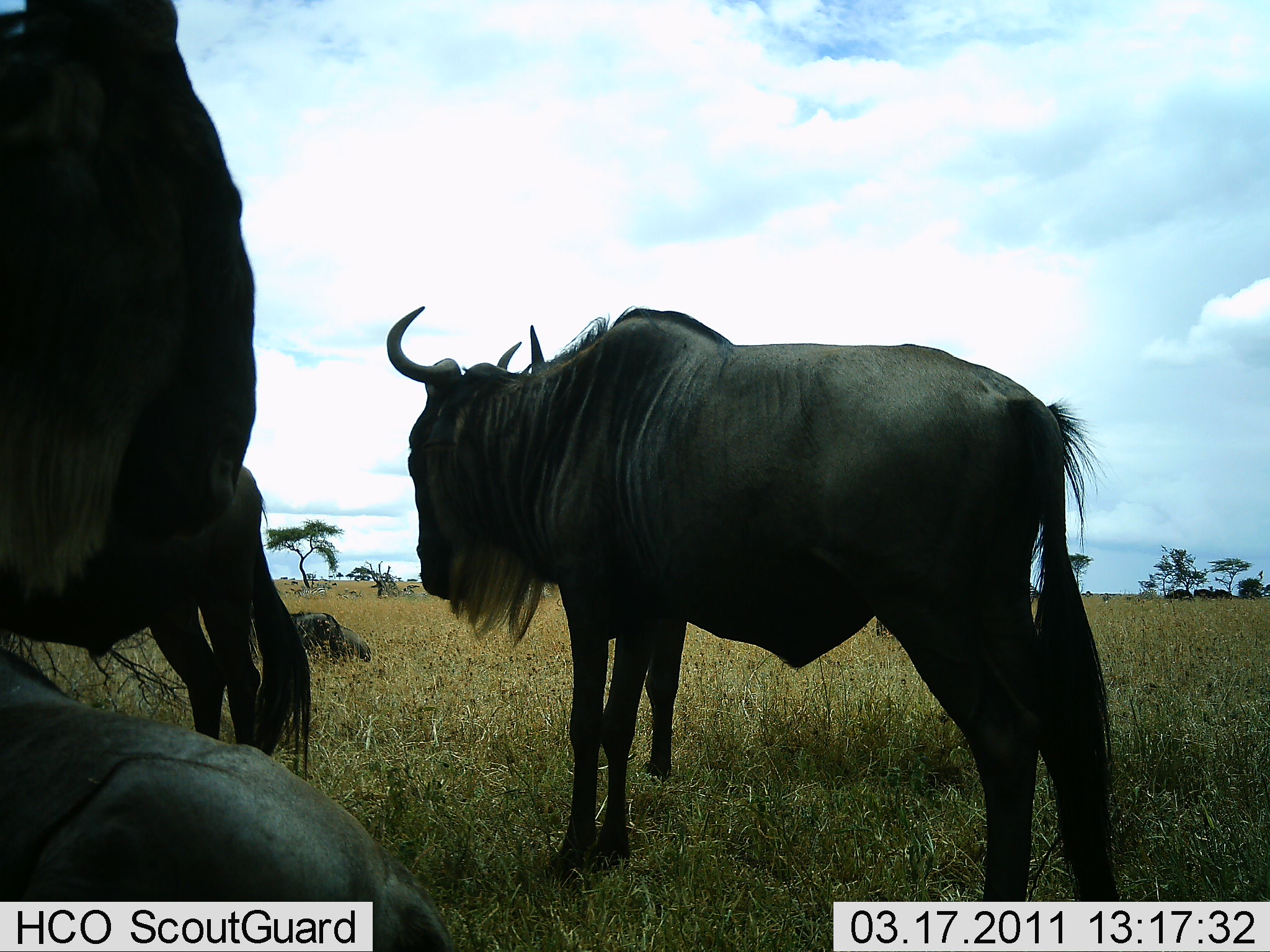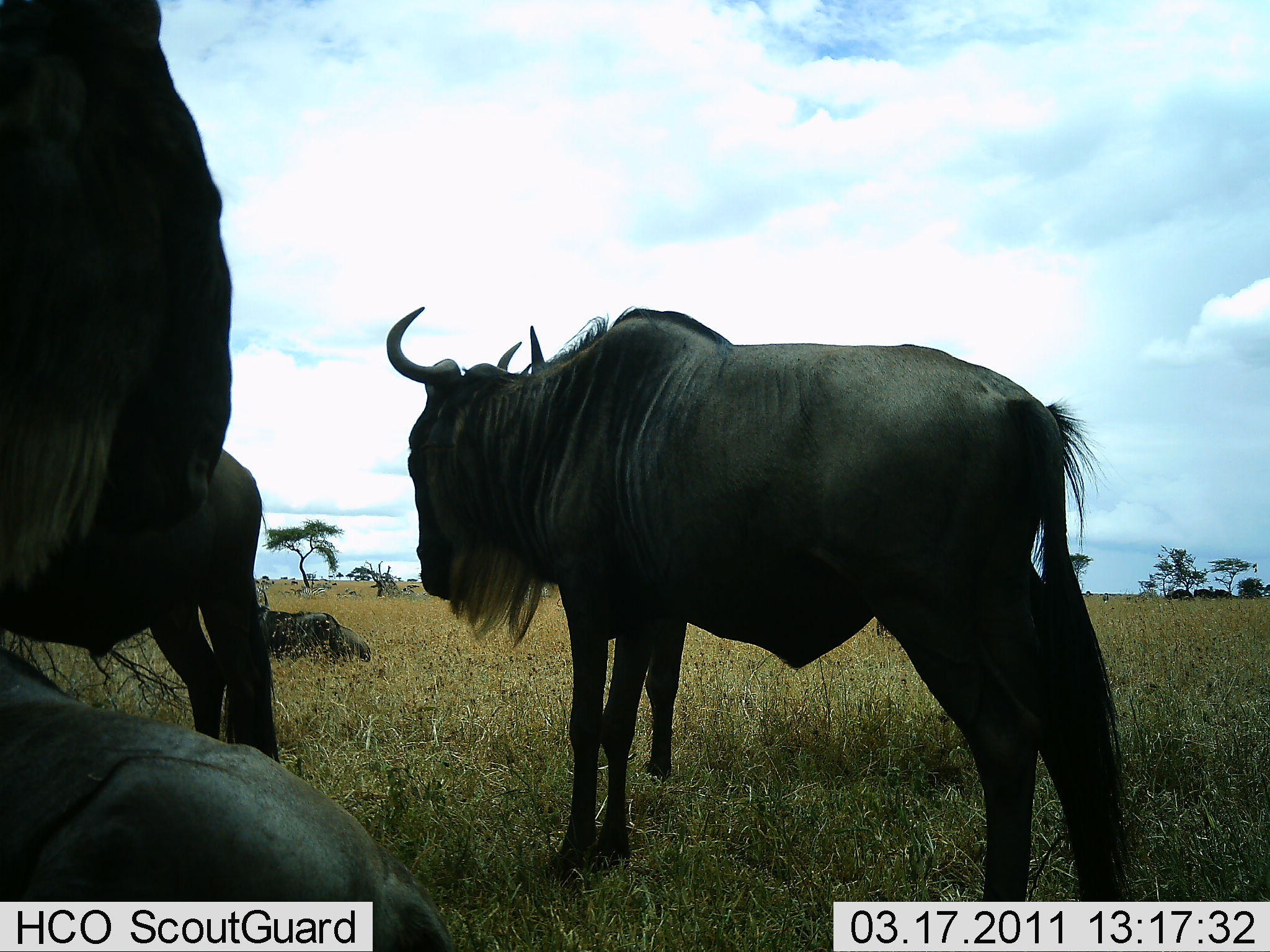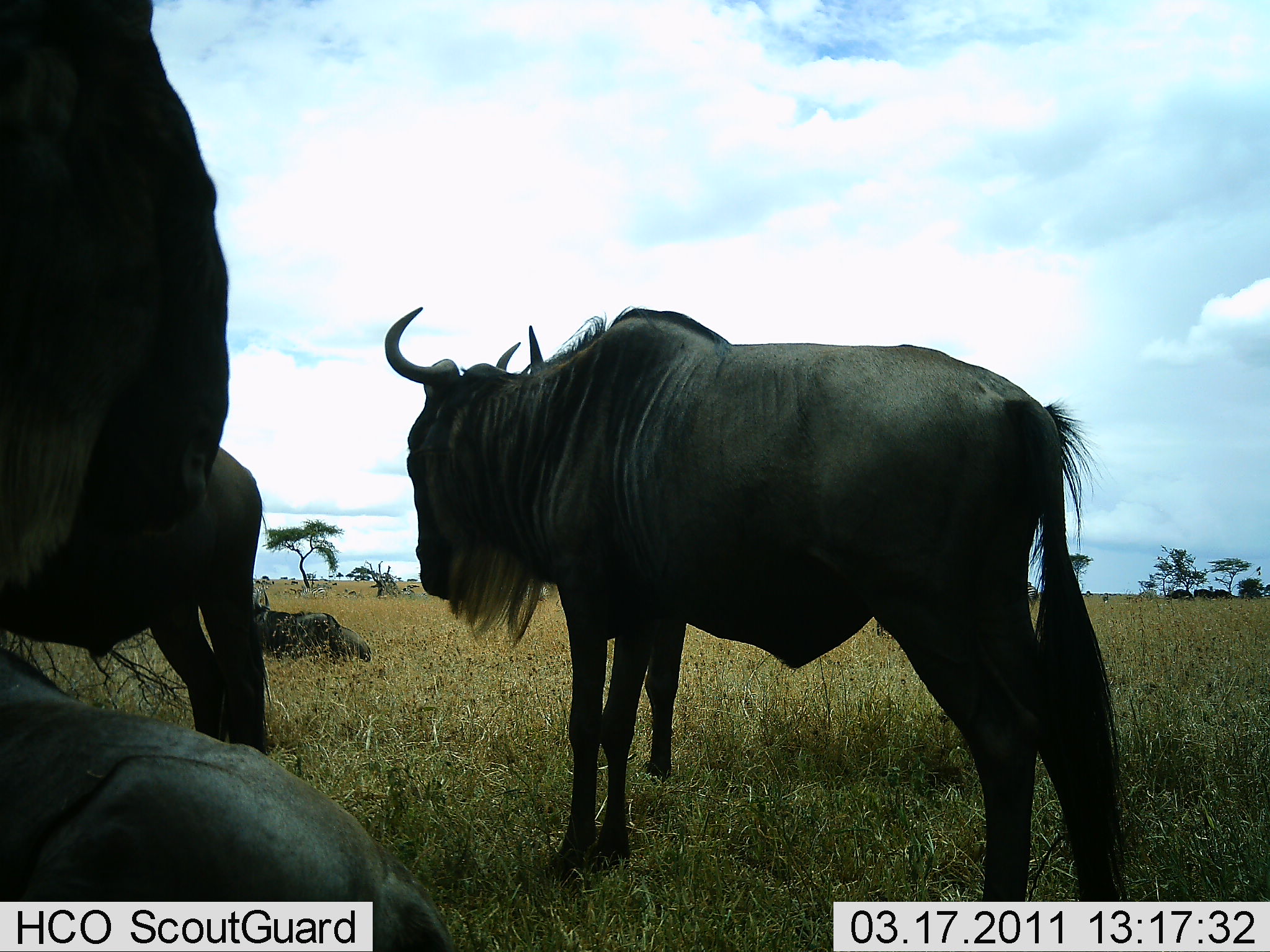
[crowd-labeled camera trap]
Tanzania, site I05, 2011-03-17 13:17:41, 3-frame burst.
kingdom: Animalia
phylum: Chordata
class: Mammalia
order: Artiodactyla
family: Bovidae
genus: Connochaetes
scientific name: Connochaetes taurinus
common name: blue wildebeest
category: wildebeest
Wildebeest (blue wildebeest) (Connochaetes taurinus), count 4. Behavior (volunteer vote fractions): standing 91%, resting 100%, moving 0%, interacting 0%. Young present (vote fraction): 0%. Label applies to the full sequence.